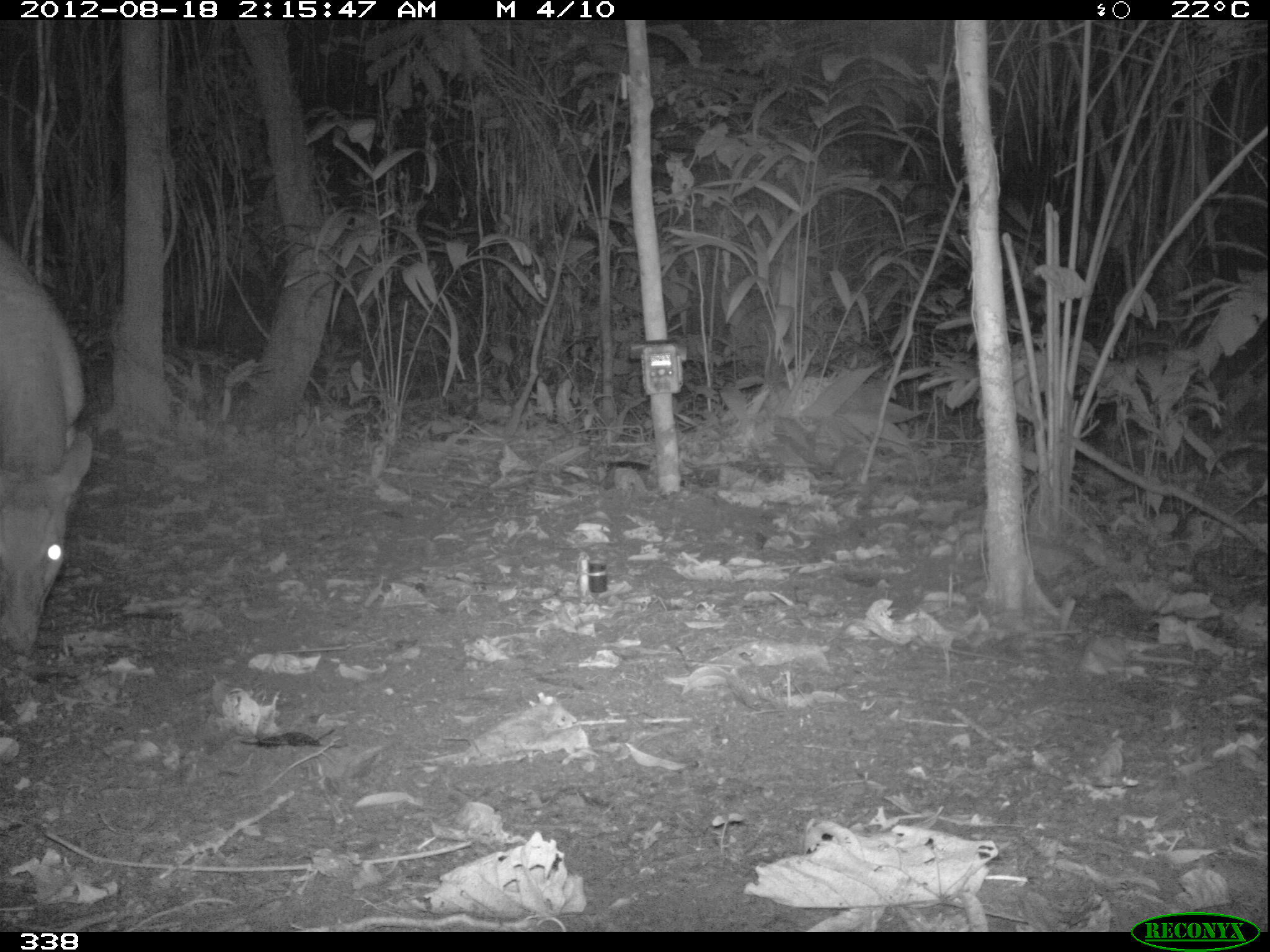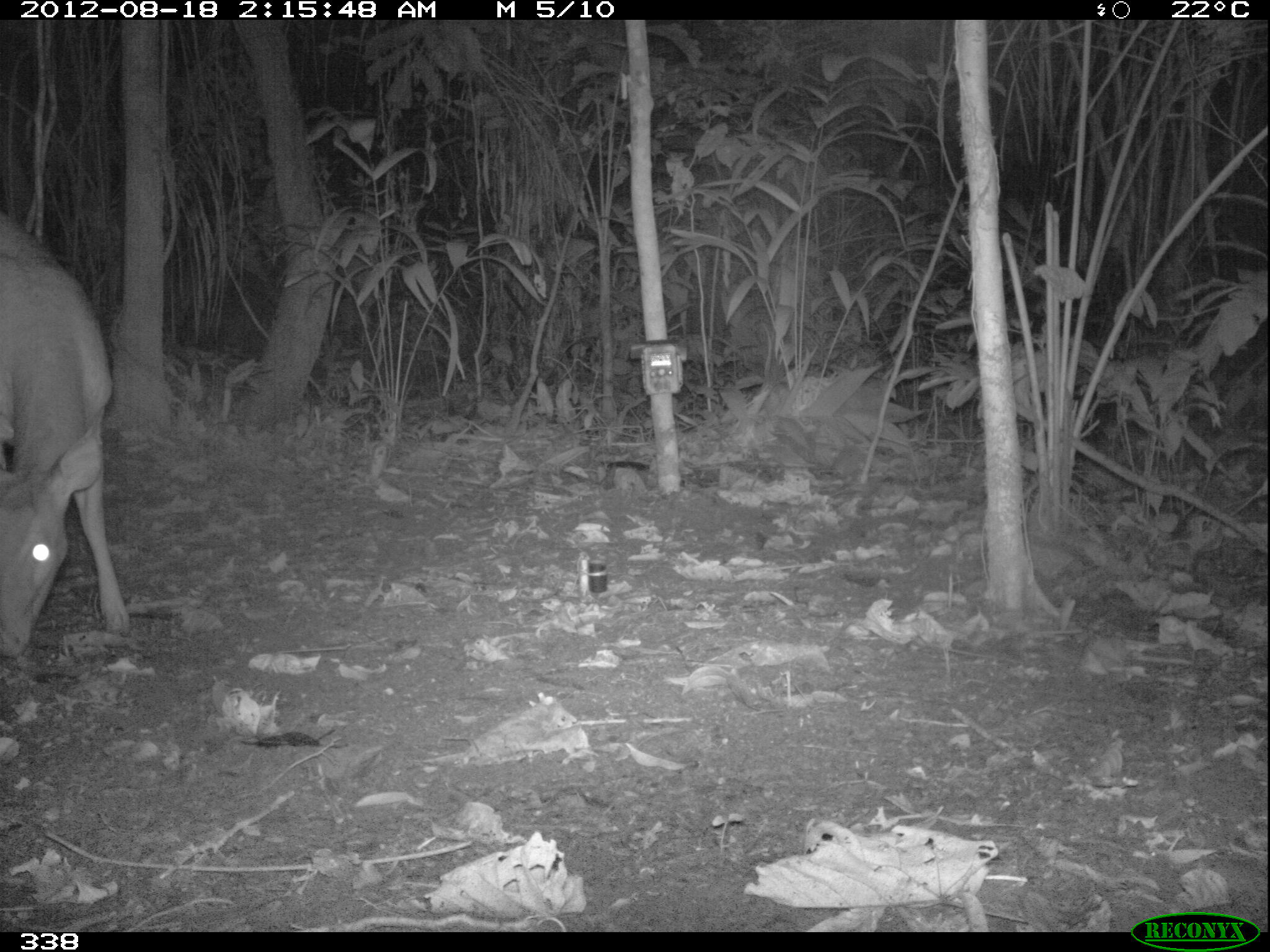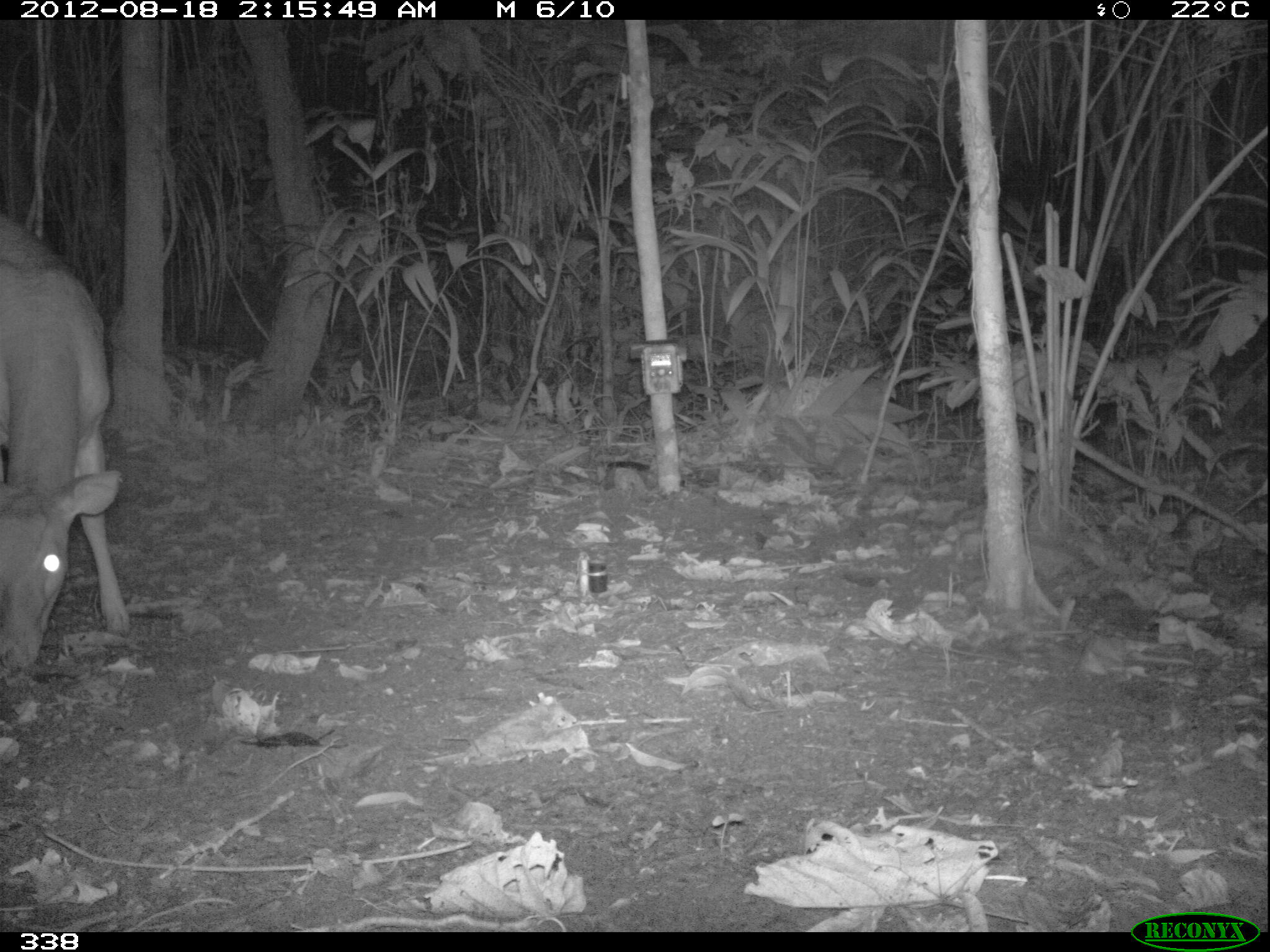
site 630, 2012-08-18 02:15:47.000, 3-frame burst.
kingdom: Animalia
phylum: Chordata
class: Mammalia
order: Artiodactyla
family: Cervidae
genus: Mazama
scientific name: Mazama americana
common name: red brocket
Mazama americana (red brocket).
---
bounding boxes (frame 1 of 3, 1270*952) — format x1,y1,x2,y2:
mazama americana: 1,233,95,656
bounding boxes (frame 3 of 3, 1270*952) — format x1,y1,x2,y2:
mazama americana: 0,205,130,672